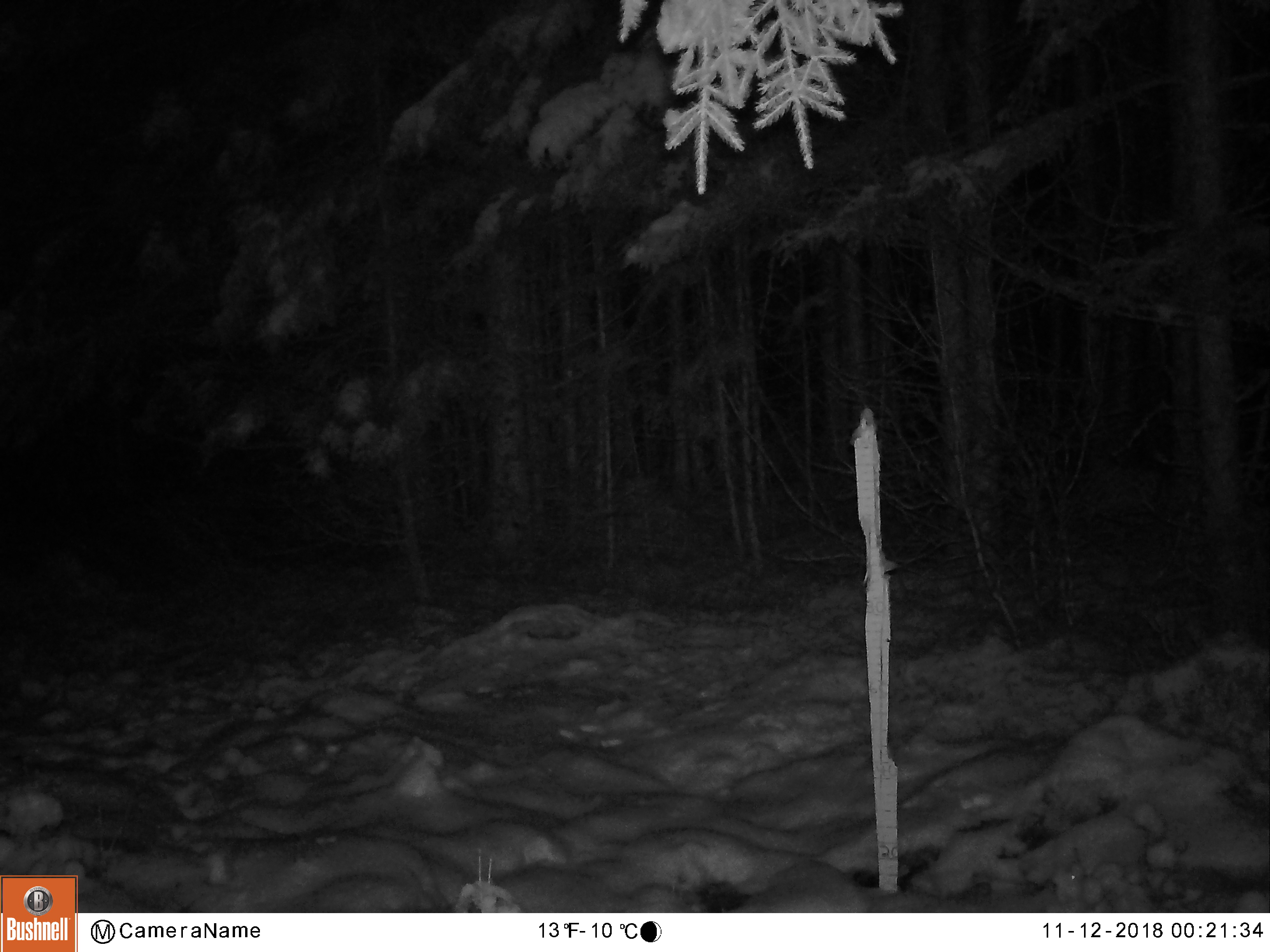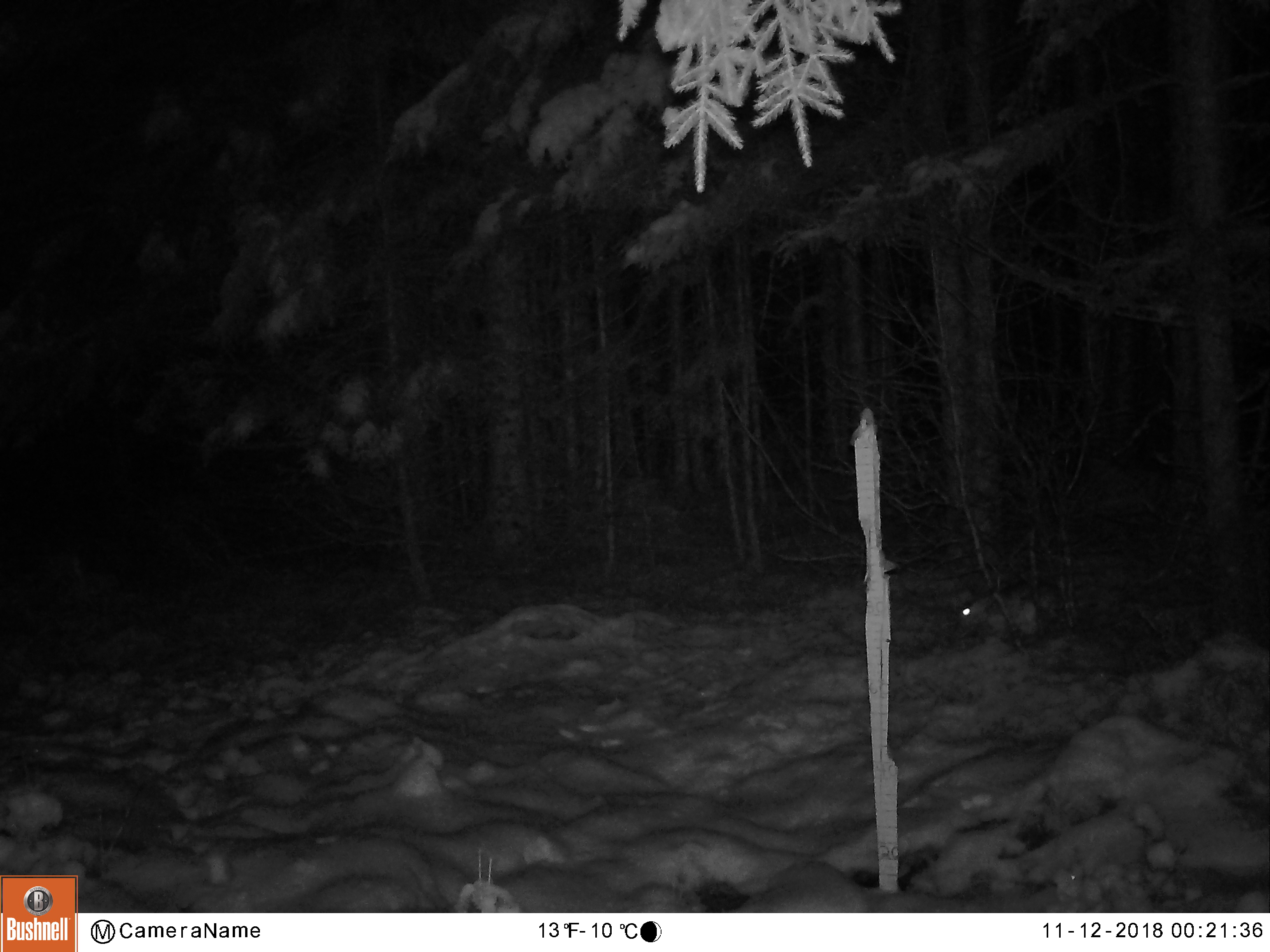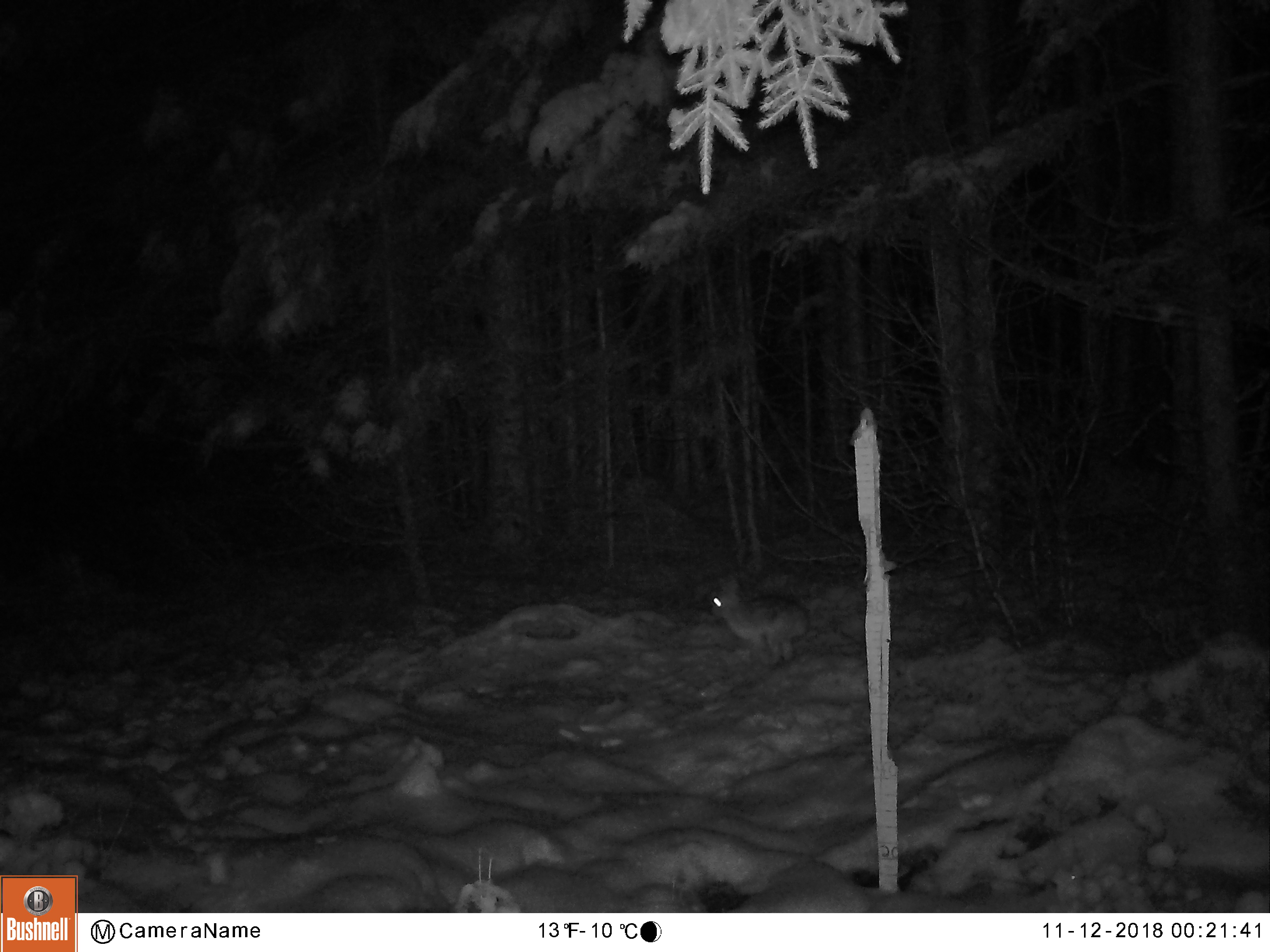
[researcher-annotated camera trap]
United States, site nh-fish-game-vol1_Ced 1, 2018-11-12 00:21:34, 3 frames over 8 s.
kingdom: Animalia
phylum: Chordata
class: Mammalia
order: Lagomorpha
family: Leporidae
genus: Lepus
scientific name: Lepus americanus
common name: snowshoe hare